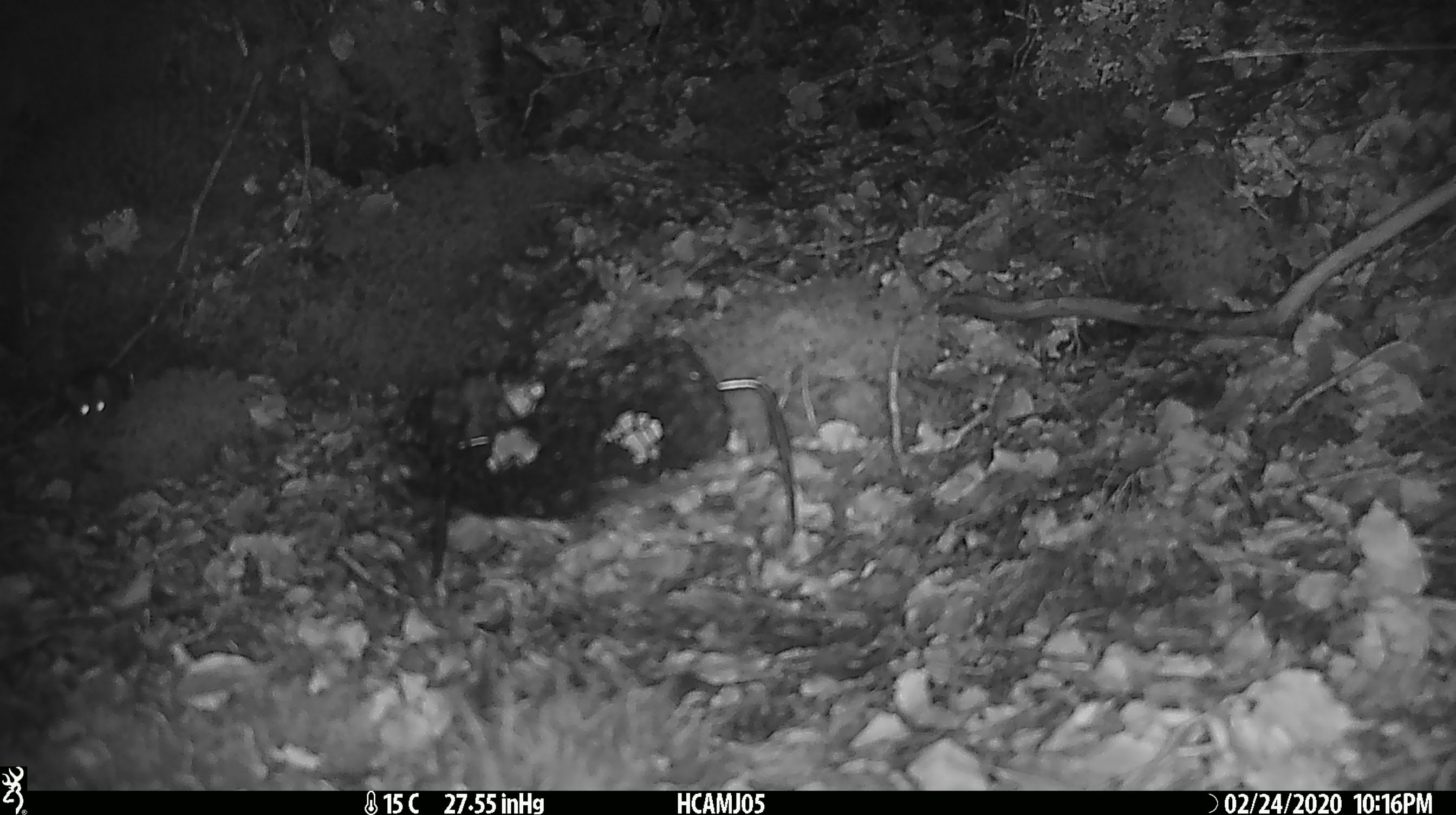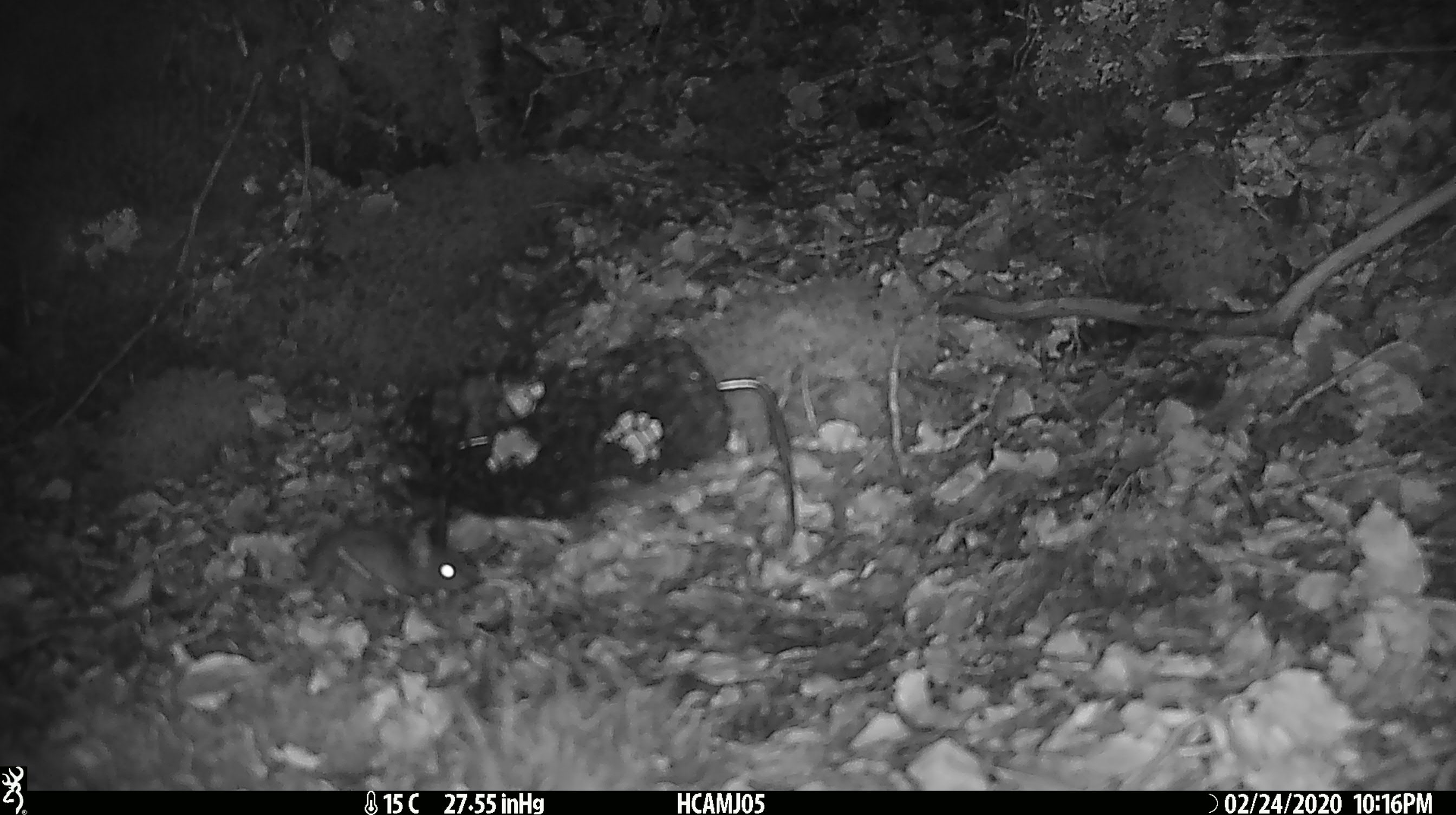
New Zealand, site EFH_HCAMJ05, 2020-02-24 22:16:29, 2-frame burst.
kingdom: Animalia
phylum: Chordata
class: Mammalia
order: Rodentia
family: Muridae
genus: Mus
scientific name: Mus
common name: mouse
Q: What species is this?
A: Mouse (Mus).